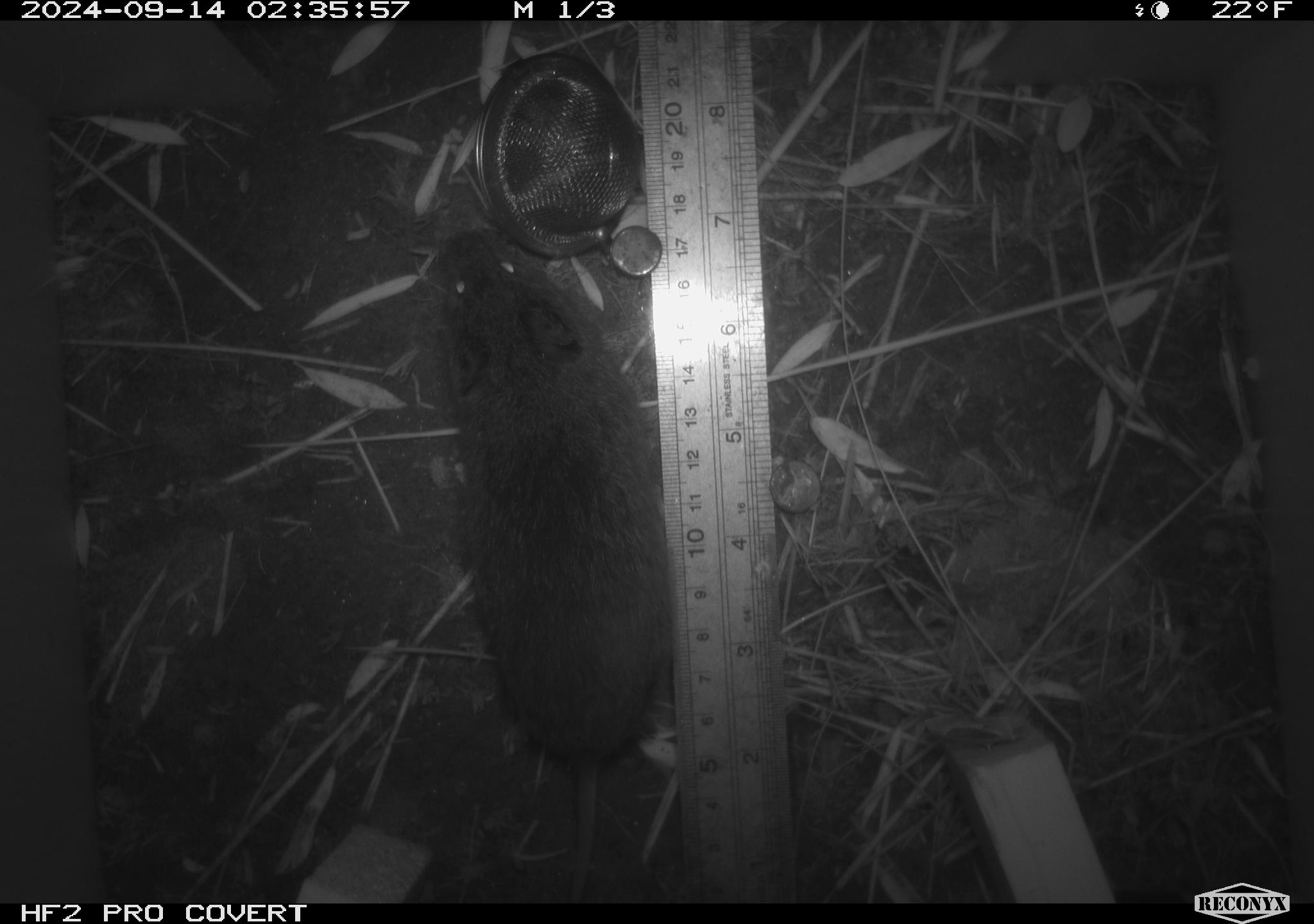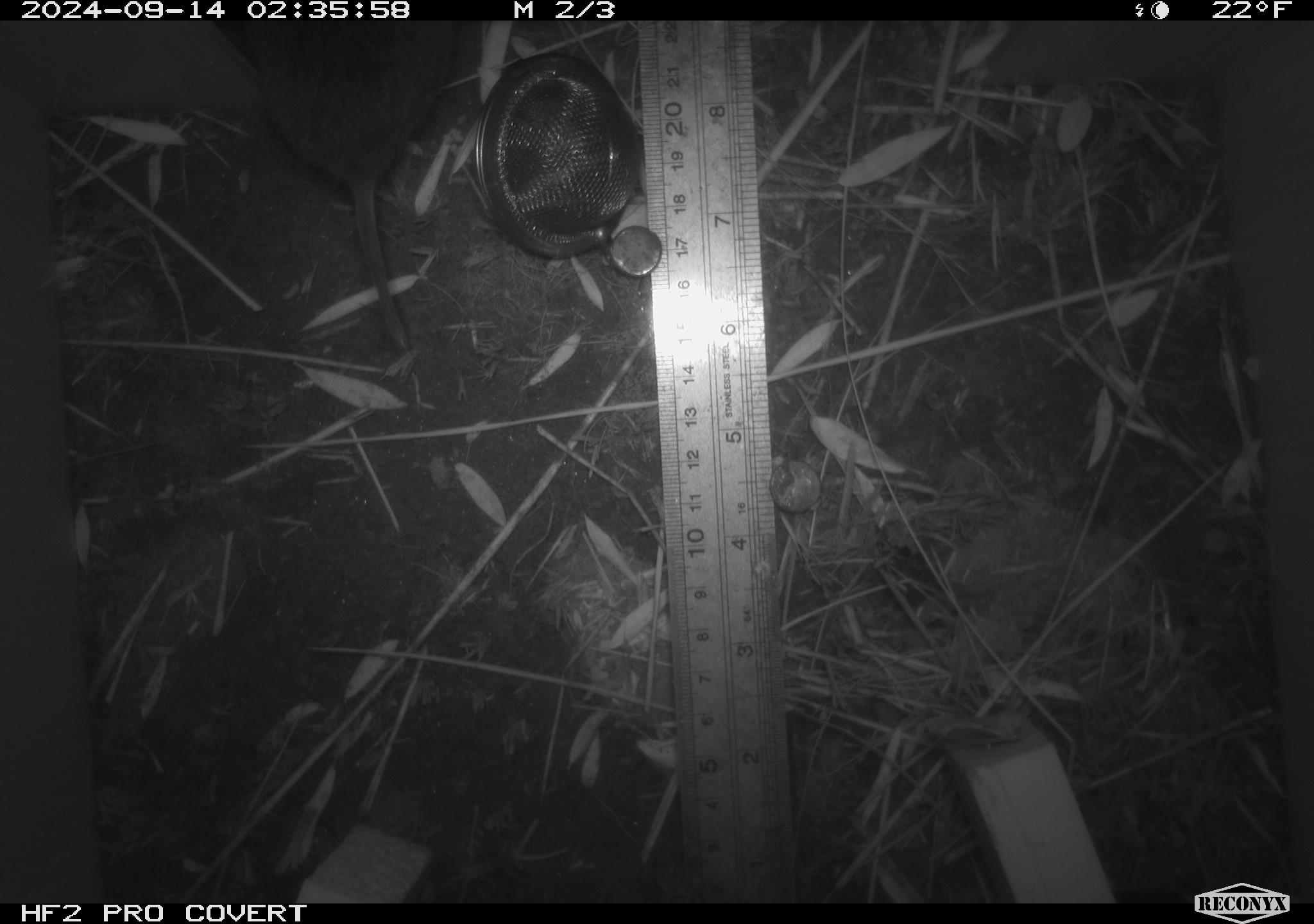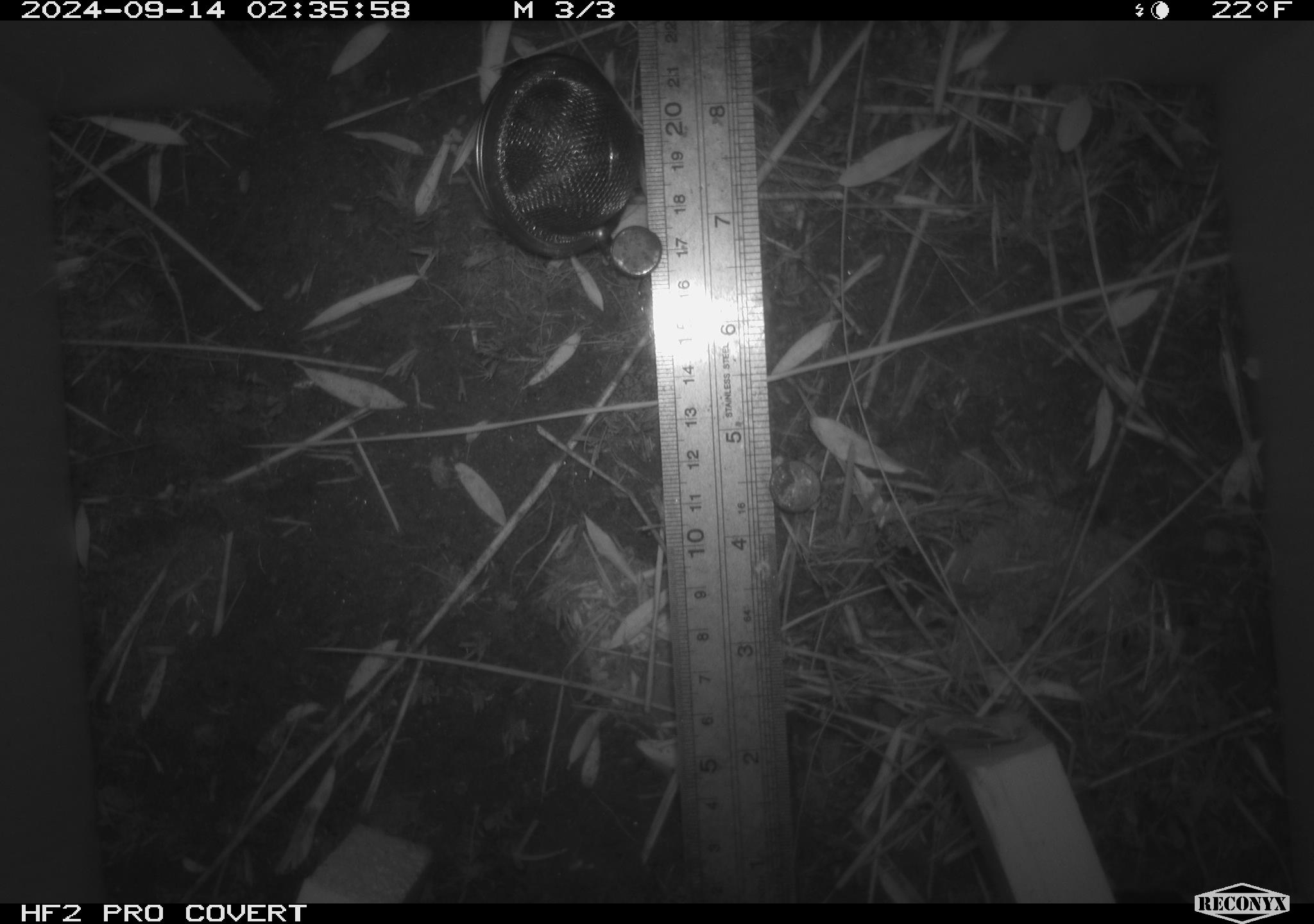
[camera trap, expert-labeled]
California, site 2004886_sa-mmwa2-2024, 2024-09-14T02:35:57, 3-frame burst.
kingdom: Animalia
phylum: Chordata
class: Mammalia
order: Rodentia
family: Cricetidae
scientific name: Arvicolinae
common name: voles, lemmings, and muskrats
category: arvicolinae subfamily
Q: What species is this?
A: Arvicolinae subfamily (voles, lemmings, and muskrats) (Arvicolinae).